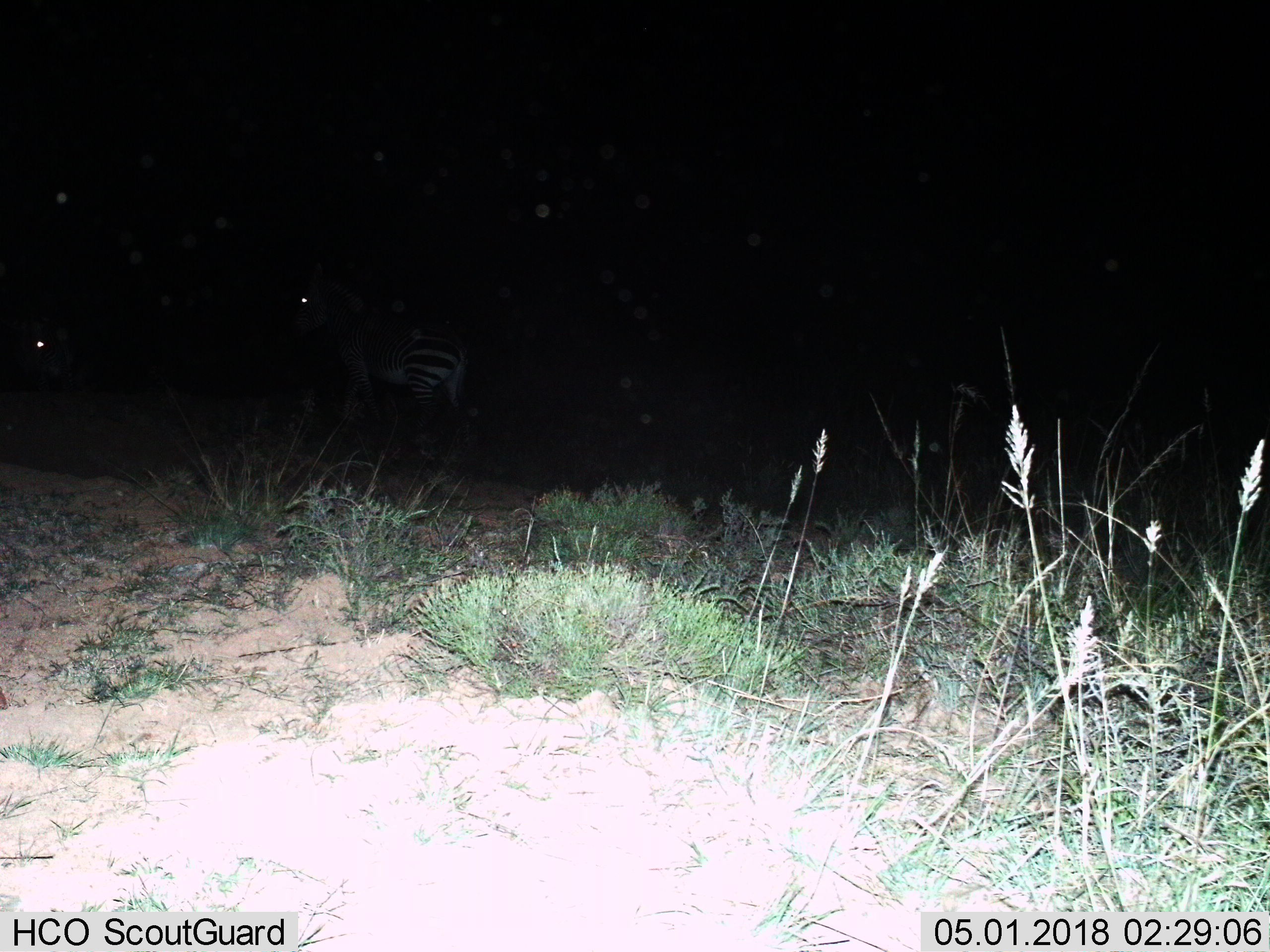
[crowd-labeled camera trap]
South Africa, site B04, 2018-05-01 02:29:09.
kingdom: Animalia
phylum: Chordata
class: Mammalia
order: Perissodactyla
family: Equidae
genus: Equus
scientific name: Equus zebra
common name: mountain zebra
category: zebramountain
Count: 1.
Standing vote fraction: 67%.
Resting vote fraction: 0%.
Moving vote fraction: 44%.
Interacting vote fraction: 11%.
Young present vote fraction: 0%.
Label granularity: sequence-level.